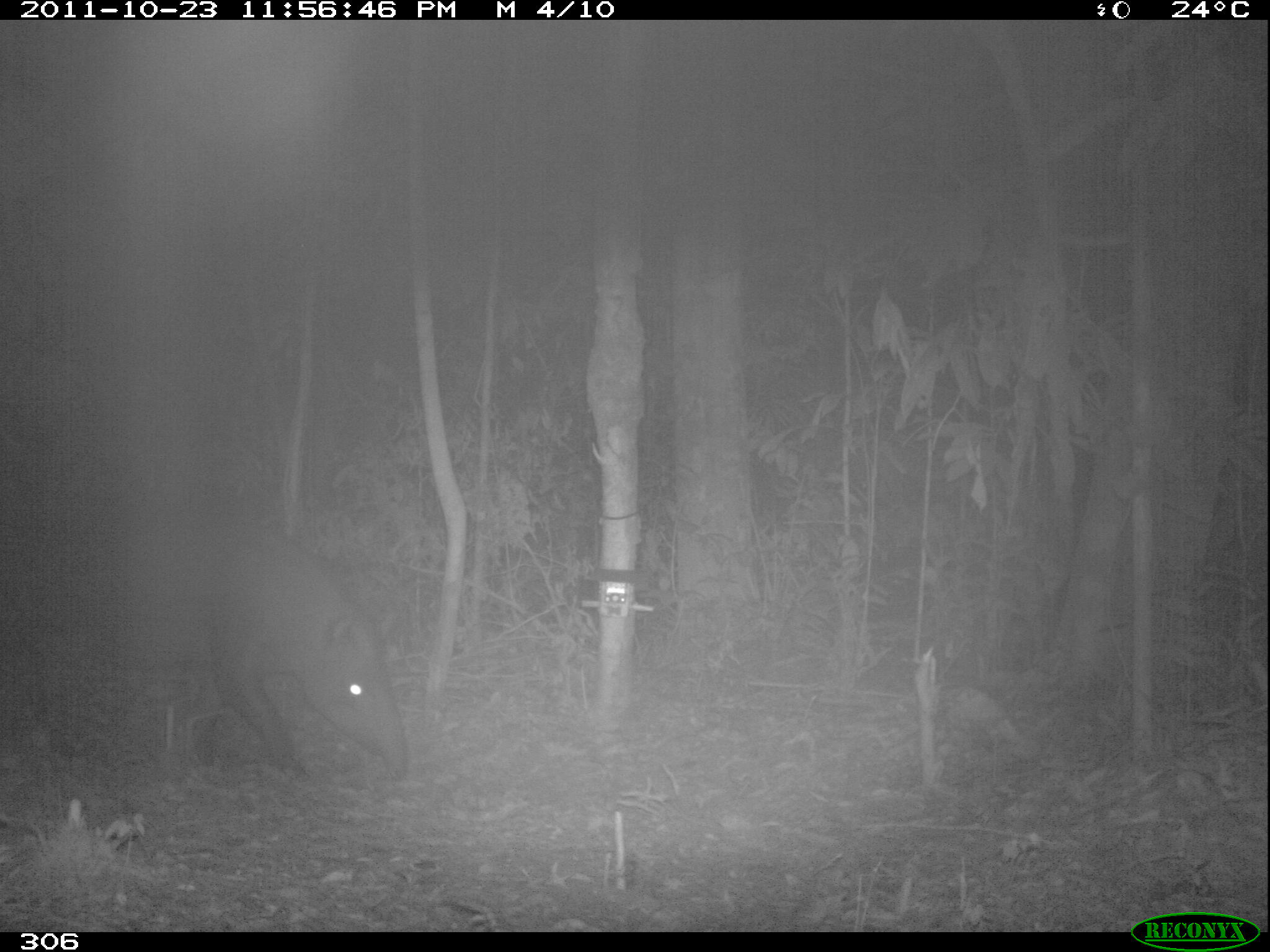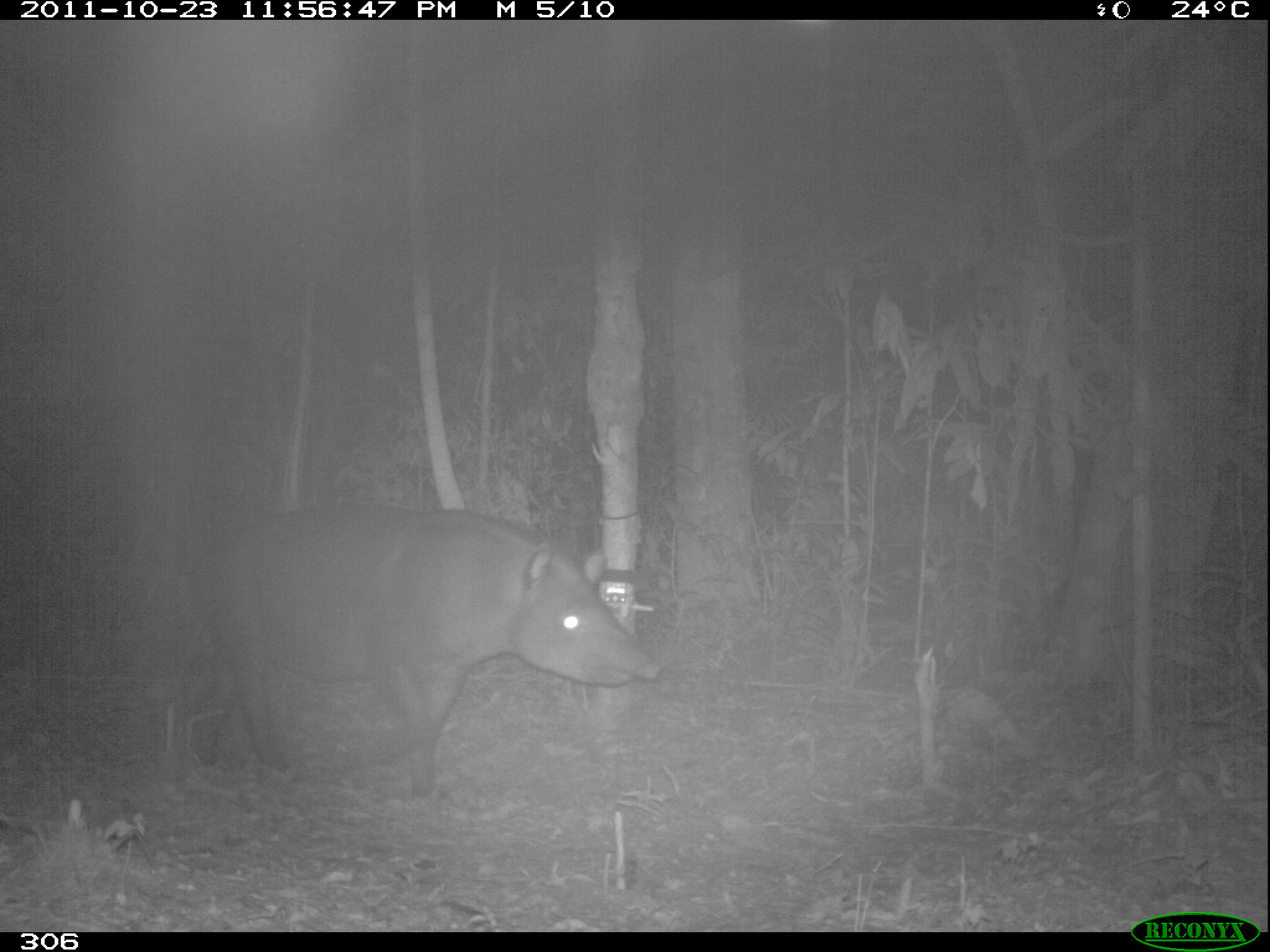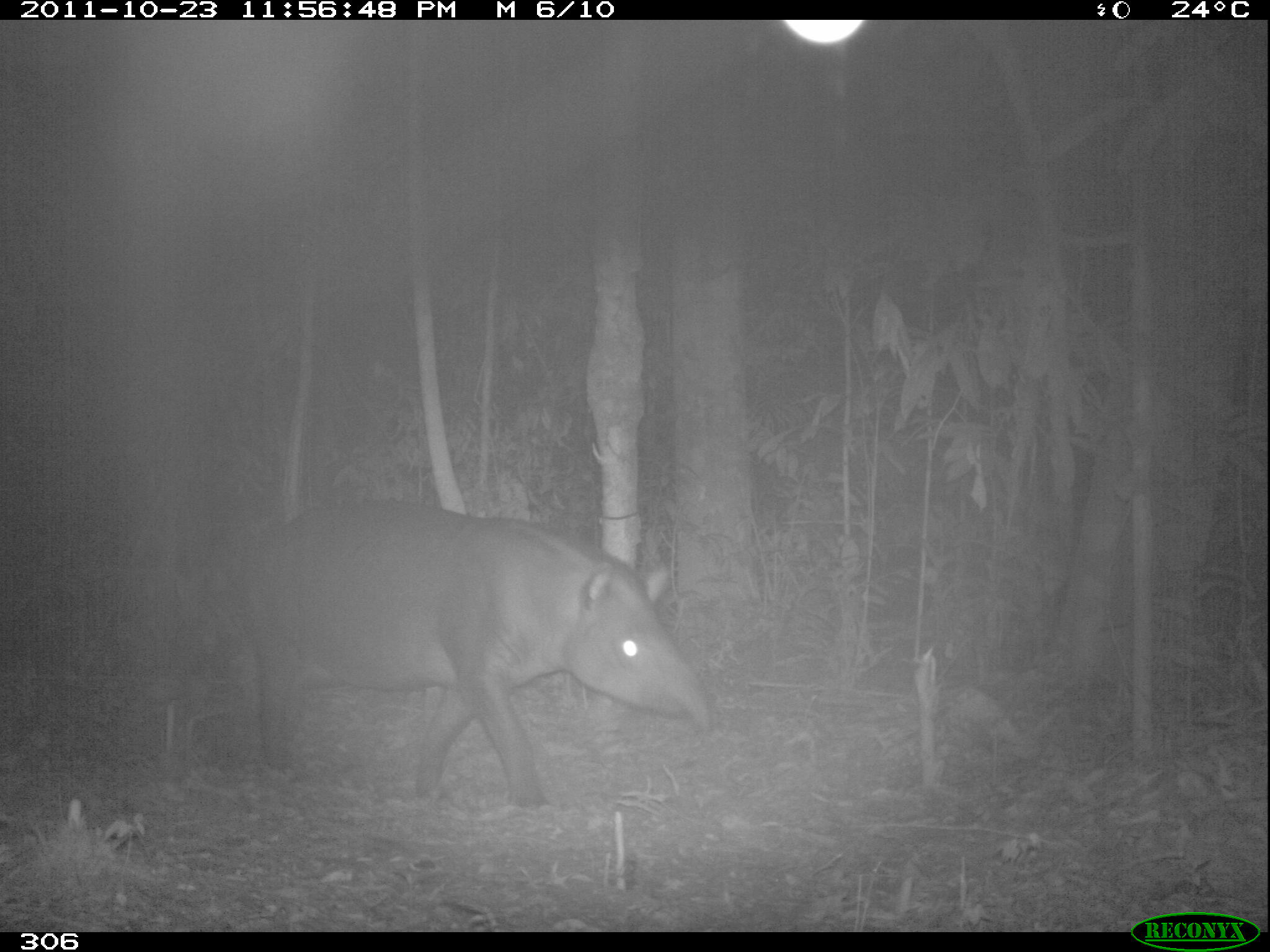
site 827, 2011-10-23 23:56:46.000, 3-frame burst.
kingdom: Animalia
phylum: Chordata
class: Mammalia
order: Perissodactyla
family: Tapiridae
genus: Tapirus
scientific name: Tapirus terrestris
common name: south american tapir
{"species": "Tapirus terrestris (south american tapir)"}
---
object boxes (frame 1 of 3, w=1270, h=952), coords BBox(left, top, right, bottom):
tapirus terrestris: BBox(0, 518, 410, 778)